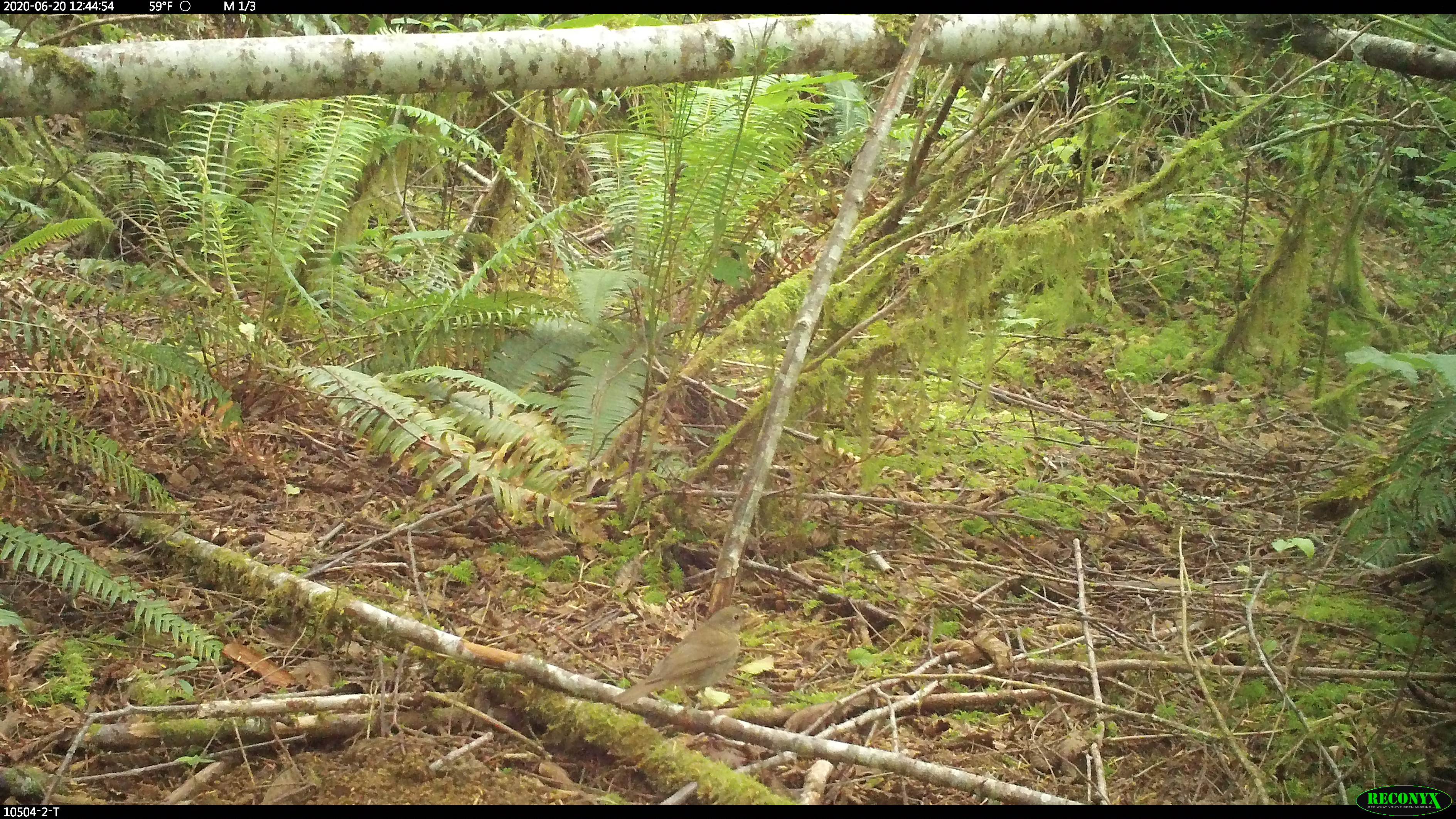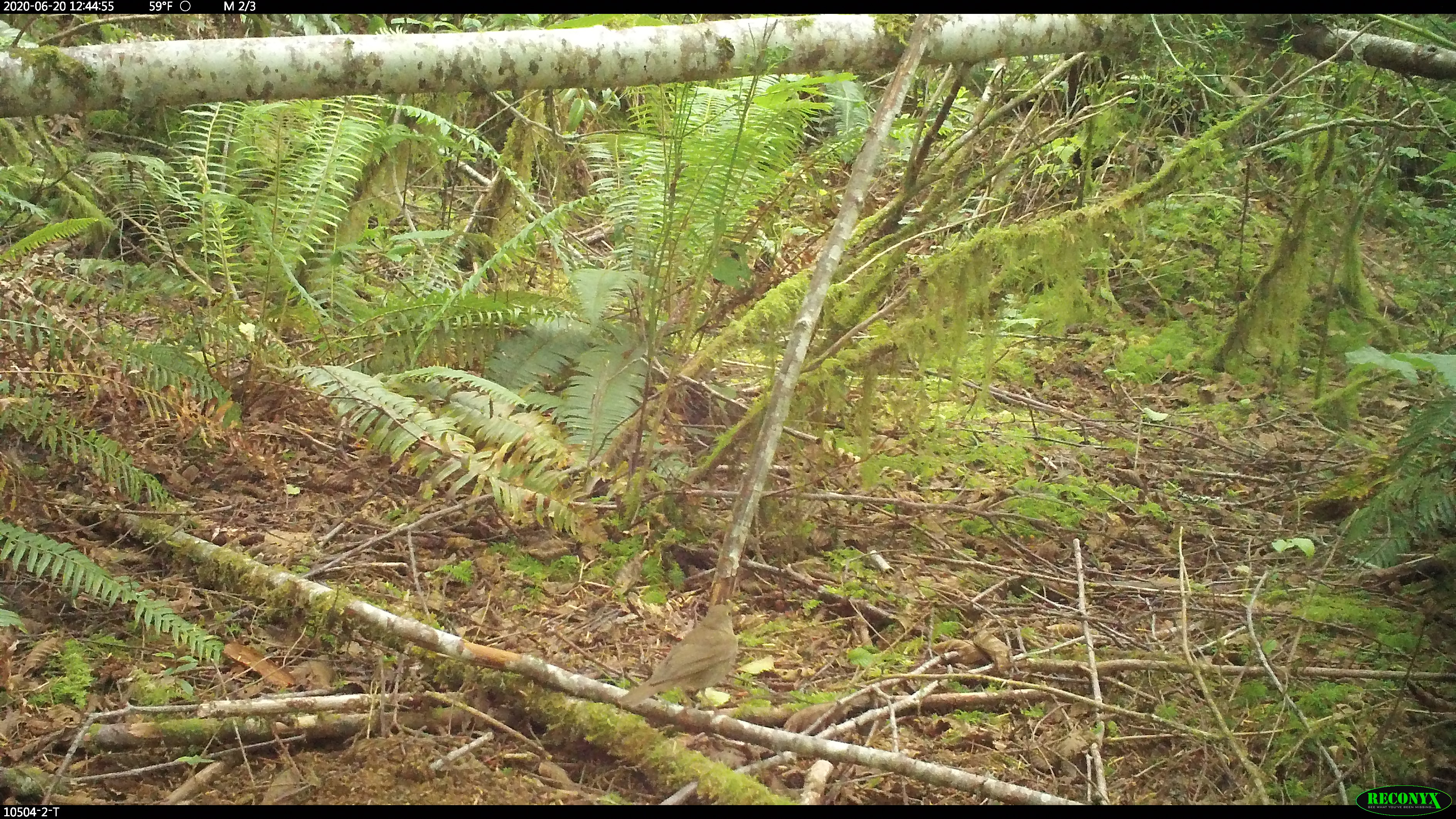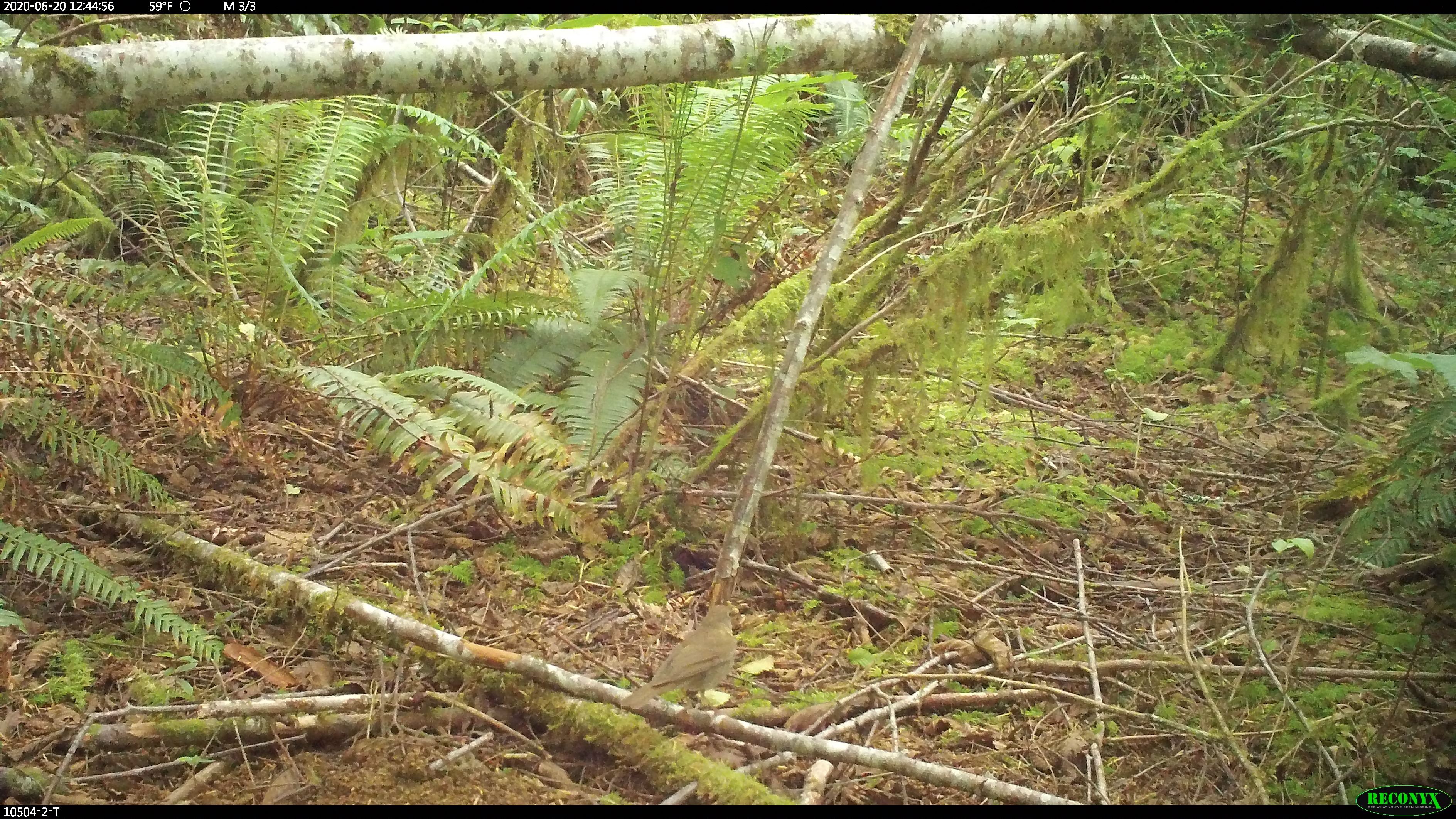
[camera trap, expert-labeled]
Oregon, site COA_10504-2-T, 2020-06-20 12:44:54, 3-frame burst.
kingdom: Animalia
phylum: Chordata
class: Aves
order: Passeriformes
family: Turdidae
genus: Catharus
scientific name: Catharus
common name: brown thrushes and nightingale-thrushes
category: catharus species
Catharus species (brown thrushes and nightingale-thrushes) (Catharus).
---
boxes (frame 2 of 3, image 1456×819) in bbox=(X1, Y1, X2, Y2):
catharus species: bbox=(618, 602, 743, 707)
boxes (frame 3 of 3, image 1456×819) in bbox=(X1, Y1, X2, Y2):
catharus species: bbox=(625, 601, 736, 710)